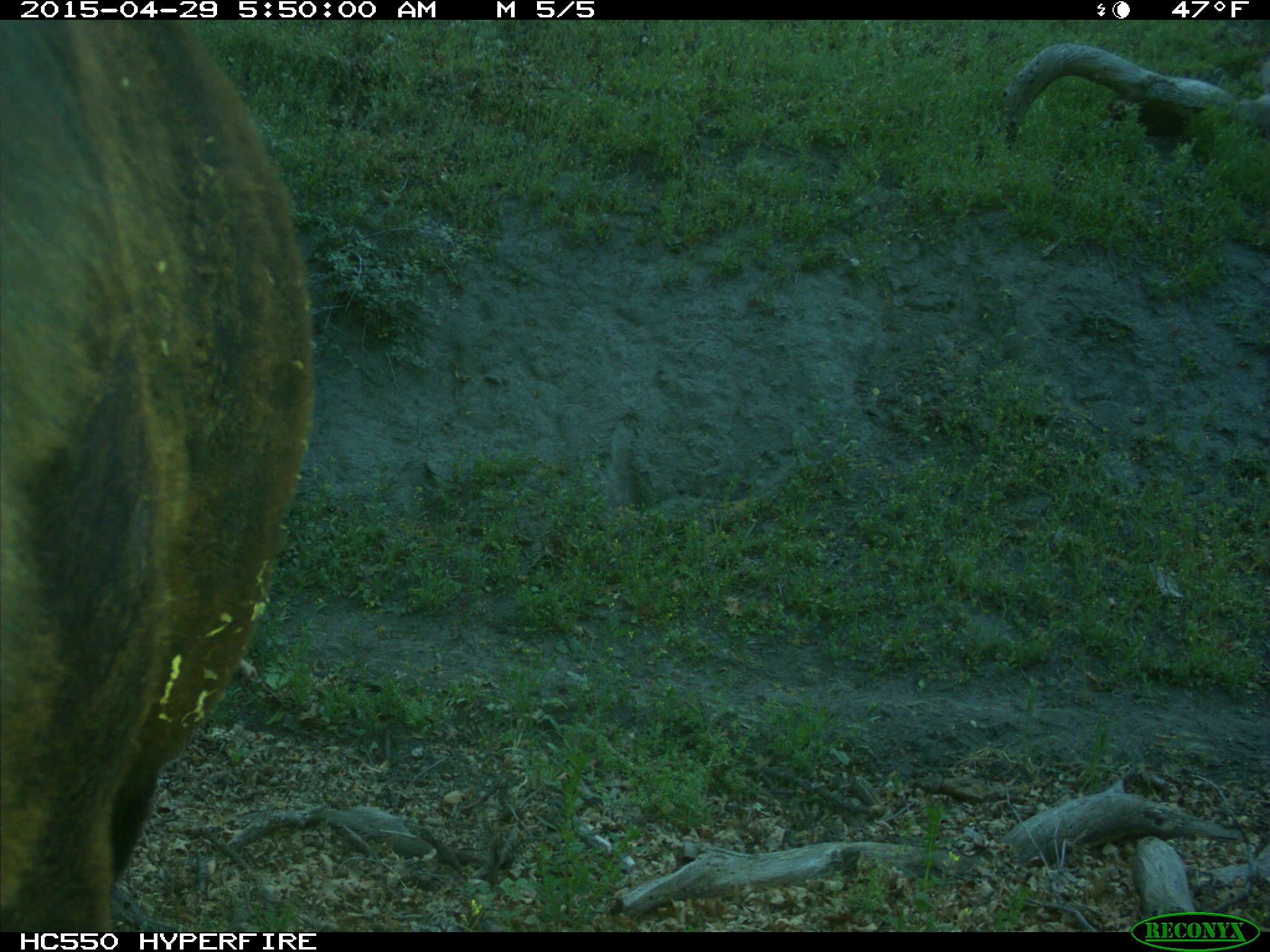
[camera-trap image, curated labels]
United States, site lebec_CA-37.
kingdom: Animalia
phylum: Chordata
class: Mammalia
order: Artiodactyla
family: Bovidae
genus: Bos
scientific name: Bos taurus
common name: domestic cow